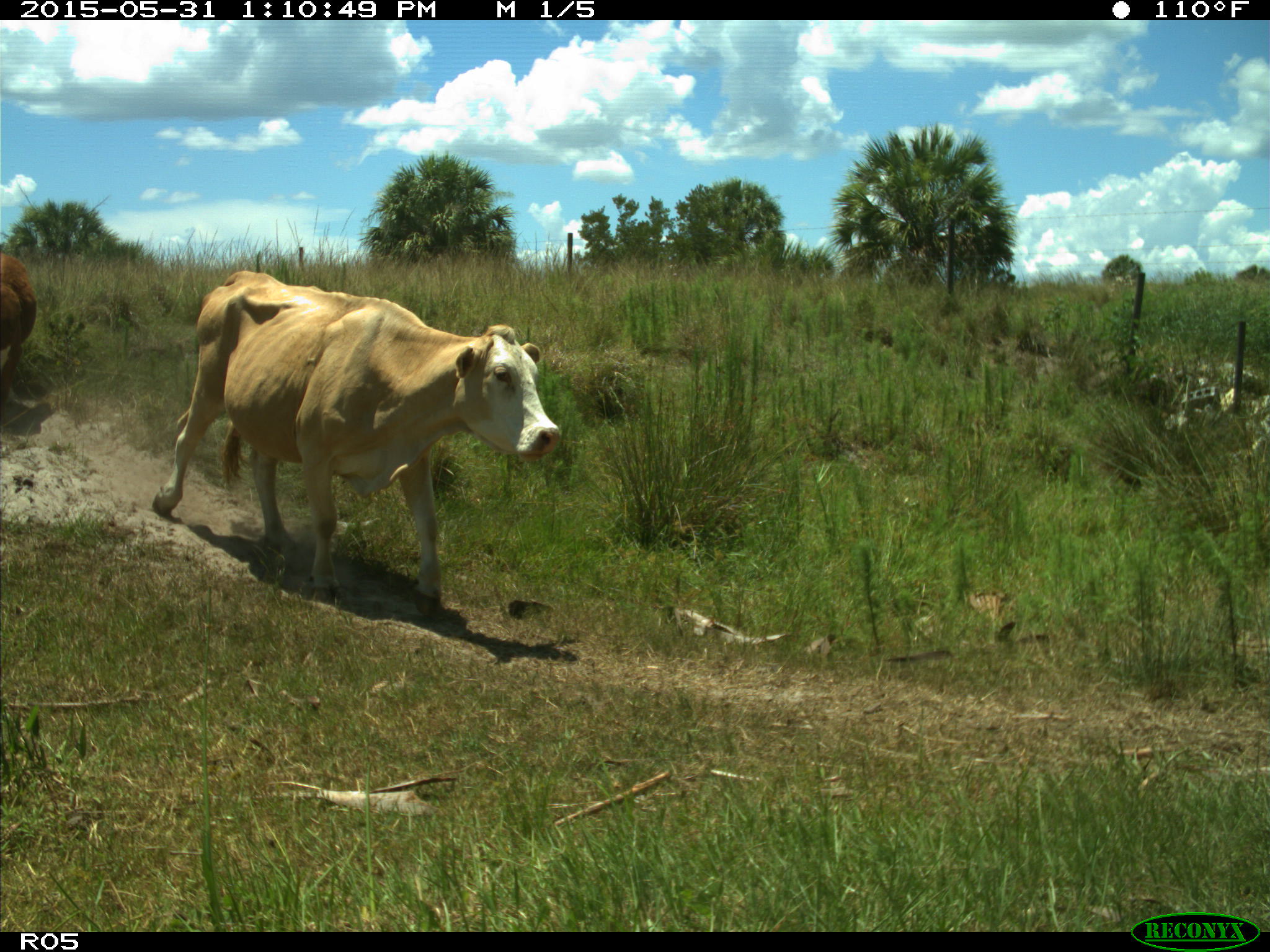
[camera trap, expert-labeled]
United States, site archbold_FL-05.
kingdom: Animalia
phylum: Chordata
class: Mammalia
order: Artiodactyla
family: Bovidae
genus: Bos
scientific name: Bos taurus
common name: domestic cow